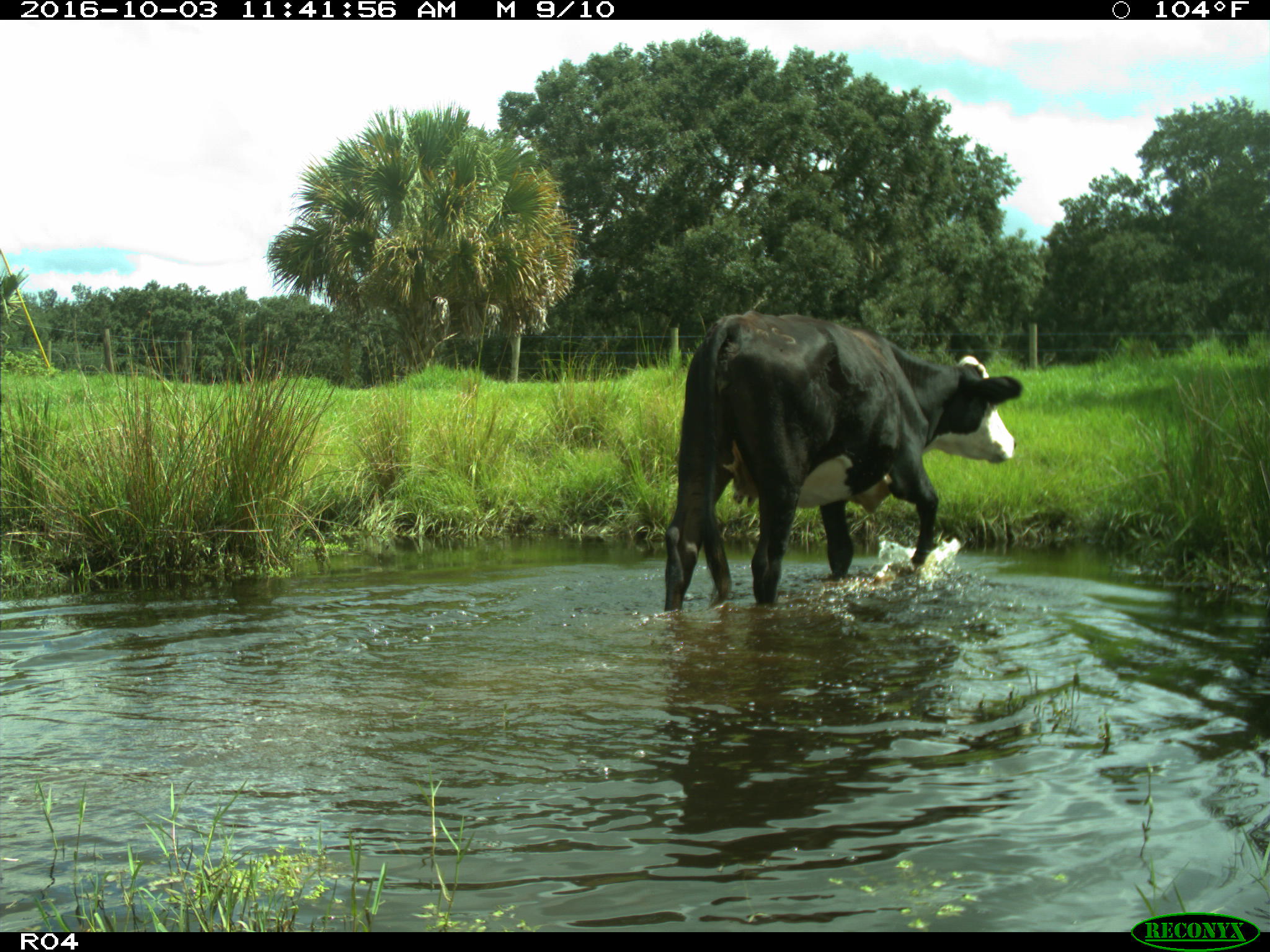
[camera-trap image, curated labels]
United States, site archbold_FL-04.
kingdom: Animalia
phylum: Chordata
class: Mammalia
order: Artiodactyla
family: Bovidae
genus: Bos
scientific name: Bos taurus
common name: domestic cow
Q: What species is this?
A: Bos taurus (domestic cow).